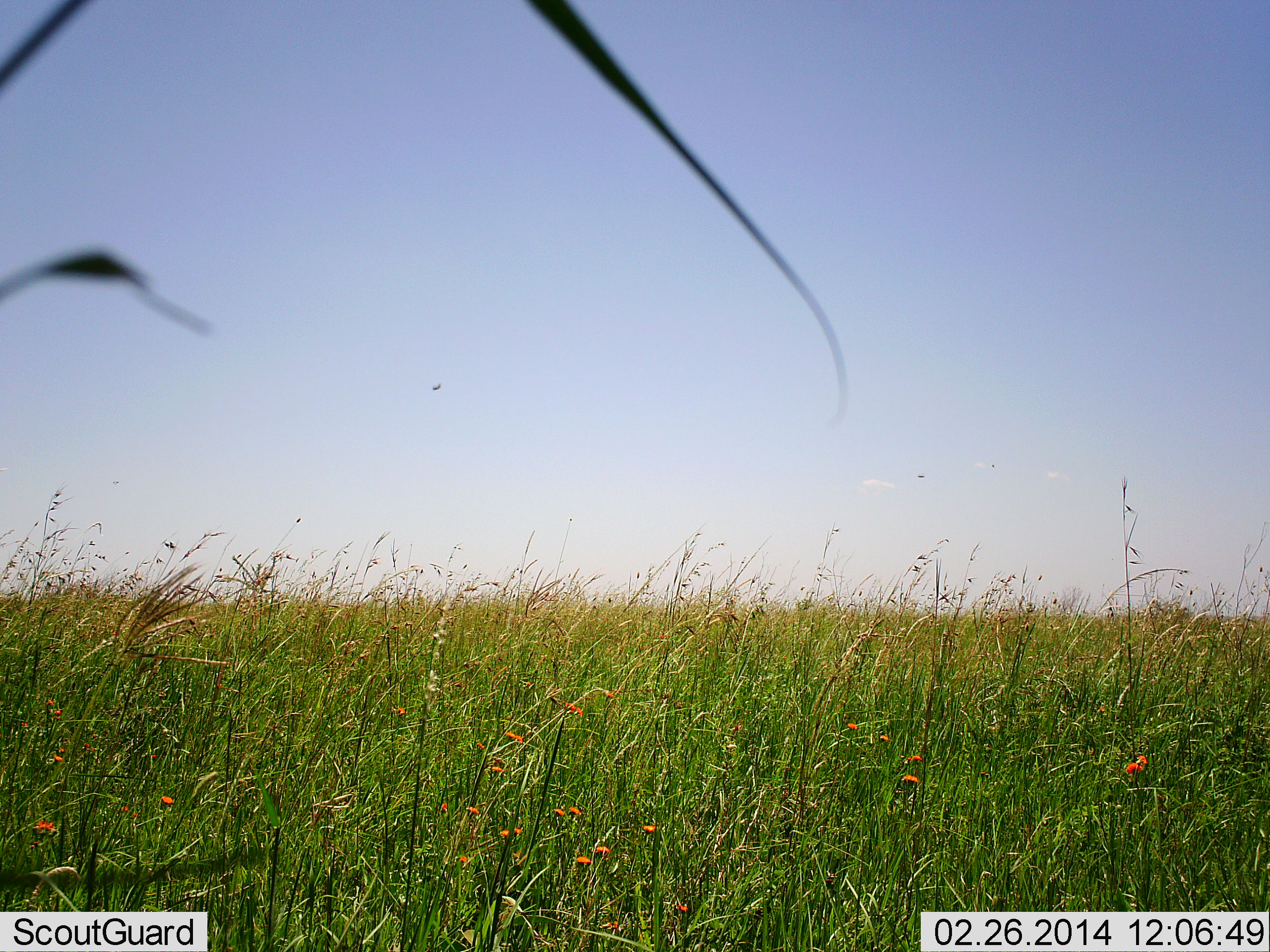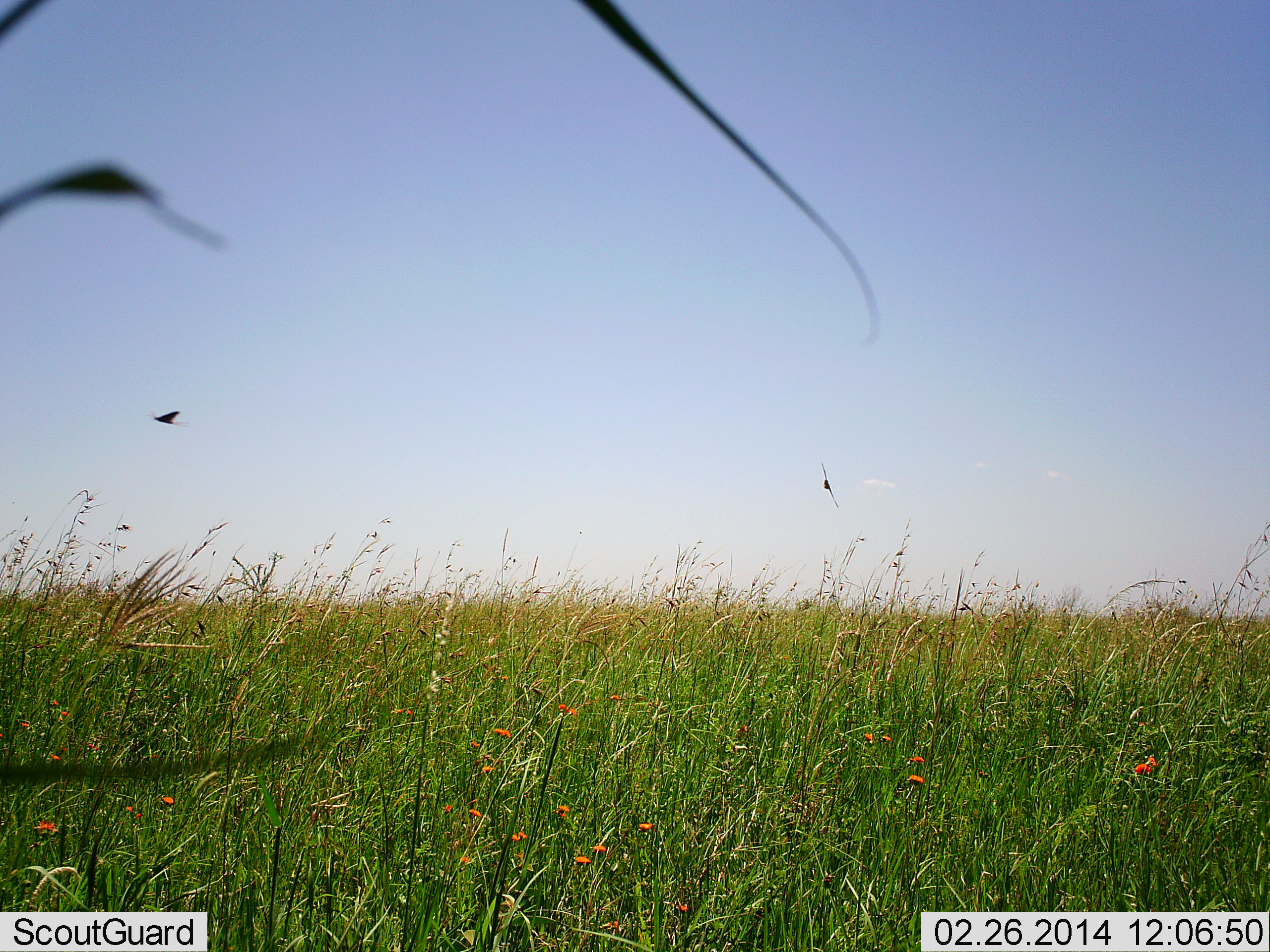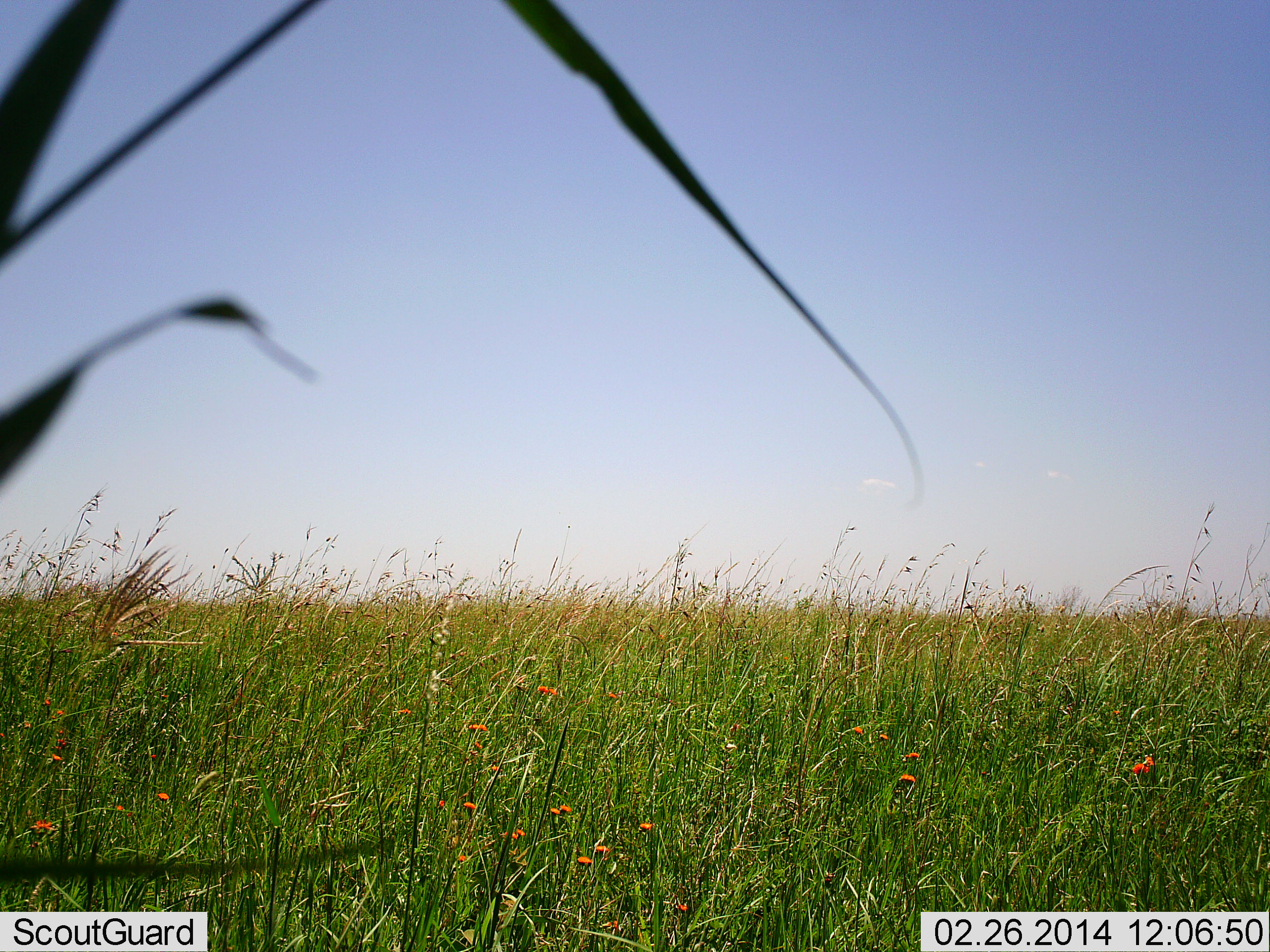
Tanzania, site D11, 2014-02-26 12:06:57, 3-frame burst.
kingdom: Animalia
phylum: Chordata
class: Aves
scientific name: Aves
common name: bird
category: otherbird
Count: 2.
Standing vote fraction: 0%.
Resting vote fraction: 0%.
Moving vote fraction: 100%.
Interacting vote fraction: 0%.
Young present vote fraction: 0%.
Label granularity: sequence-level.